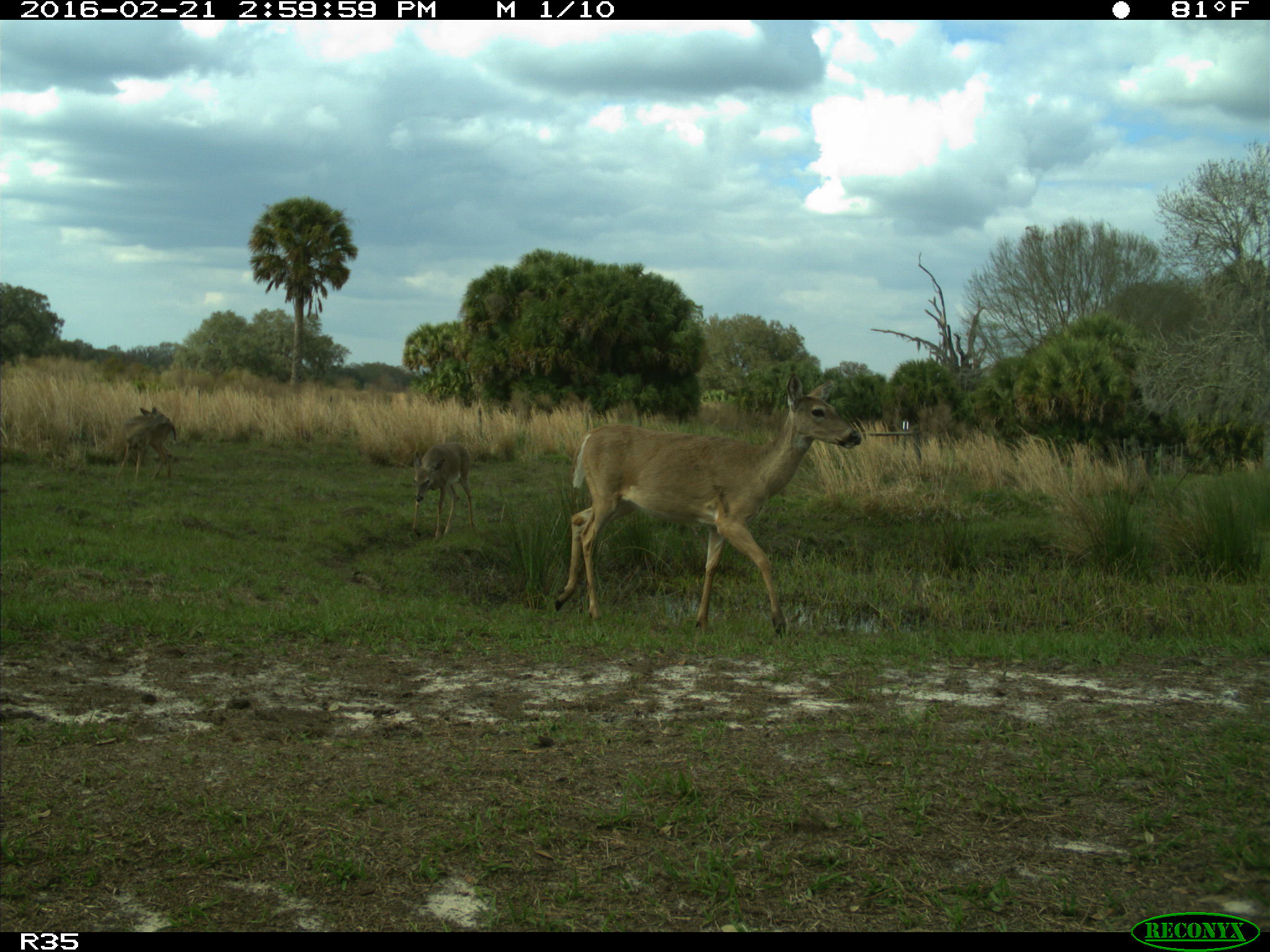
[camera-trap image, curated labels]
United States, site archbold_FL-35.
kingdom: Animalia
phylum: Chordata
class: Mammalia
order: Artiodactyla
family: Cervidae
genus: Odocoileus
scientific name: Odocoileus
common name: deer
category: unidentified deer